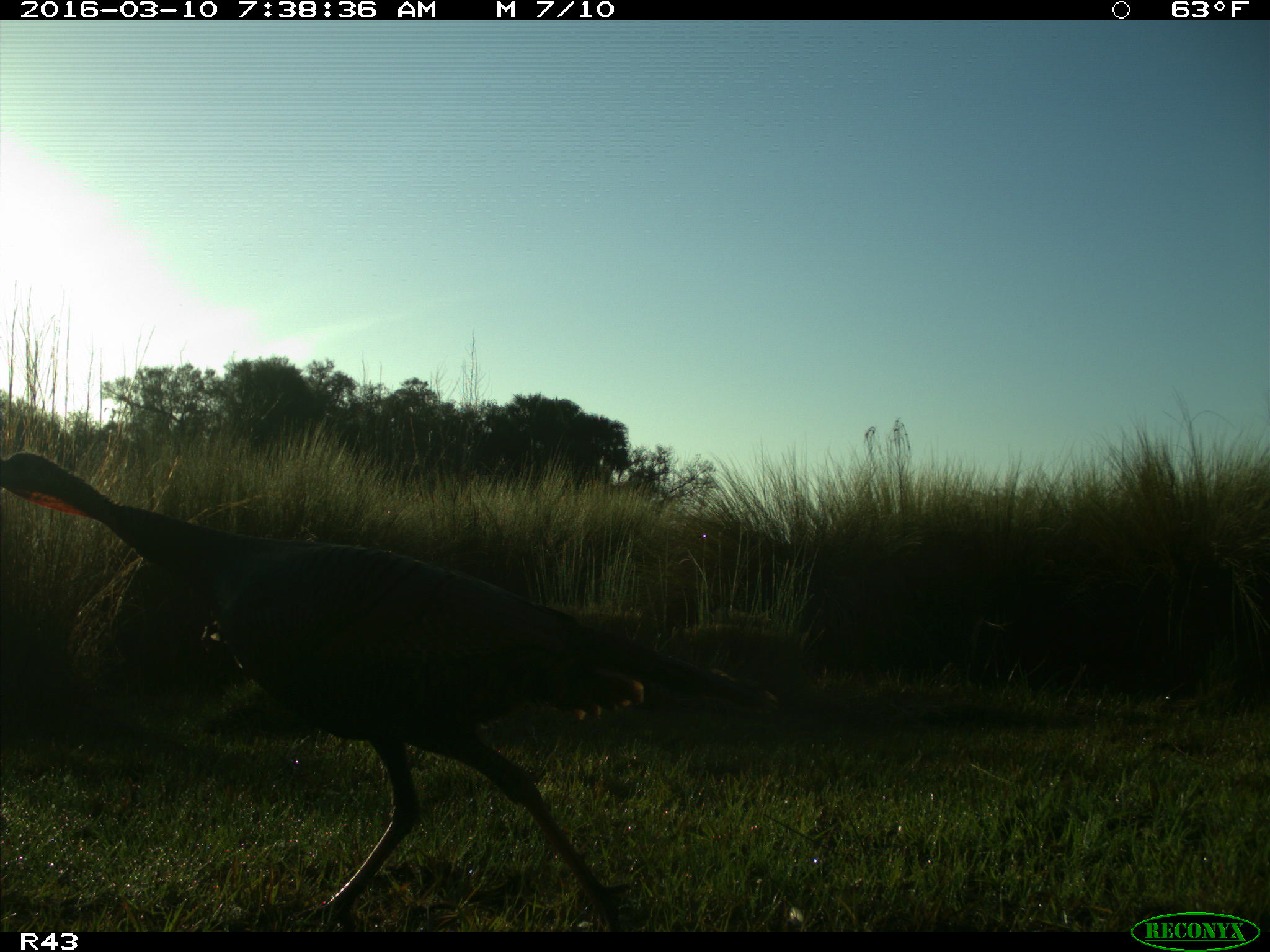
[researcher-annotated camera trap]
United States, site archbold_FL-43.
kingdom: Animalia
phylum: Chordata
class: Aves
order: Galliformes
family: Phasianidae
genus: Meleagris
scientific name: Meleagris gallopavo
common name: wild turkey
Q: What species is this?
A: Meleagris gallopavo (wild turkey).